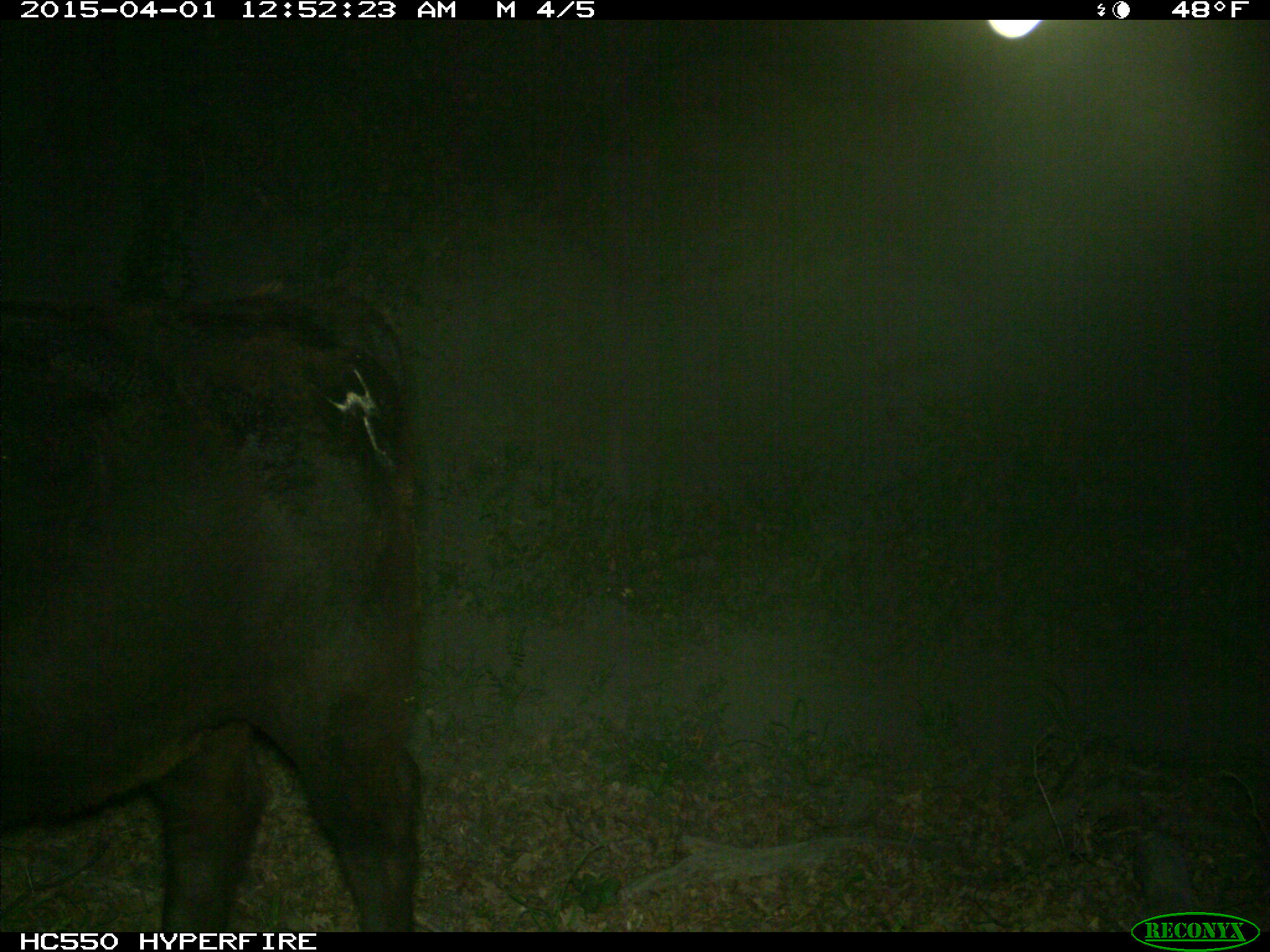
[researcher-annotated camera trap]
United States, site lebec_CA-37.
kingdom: Animalia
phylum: Chordata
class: Mammalia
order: Artiodactyla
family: Bovidae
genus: Bos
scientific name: Bos taurus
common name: domestic cow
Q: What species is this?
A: Bos taurus (domestic cow).